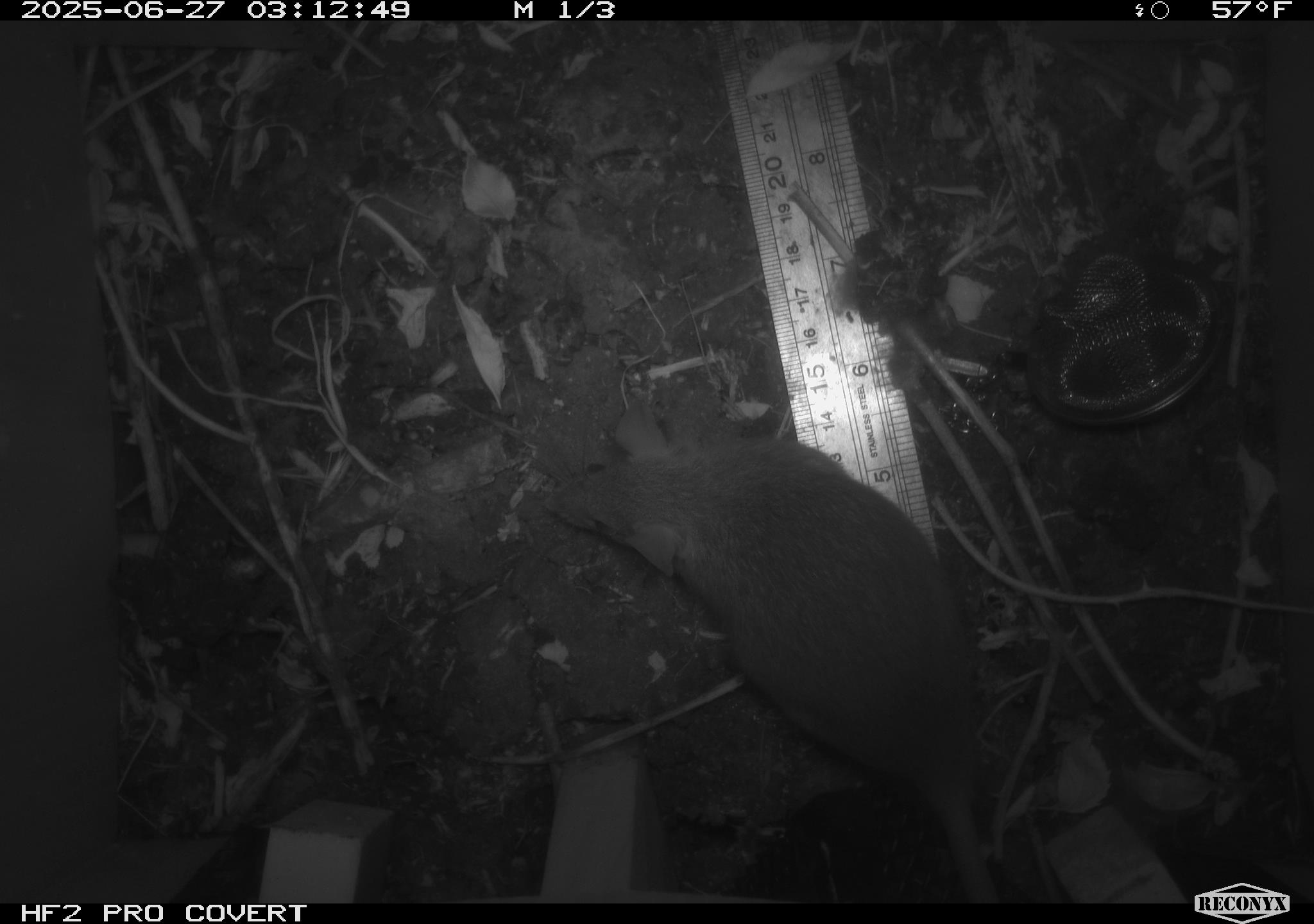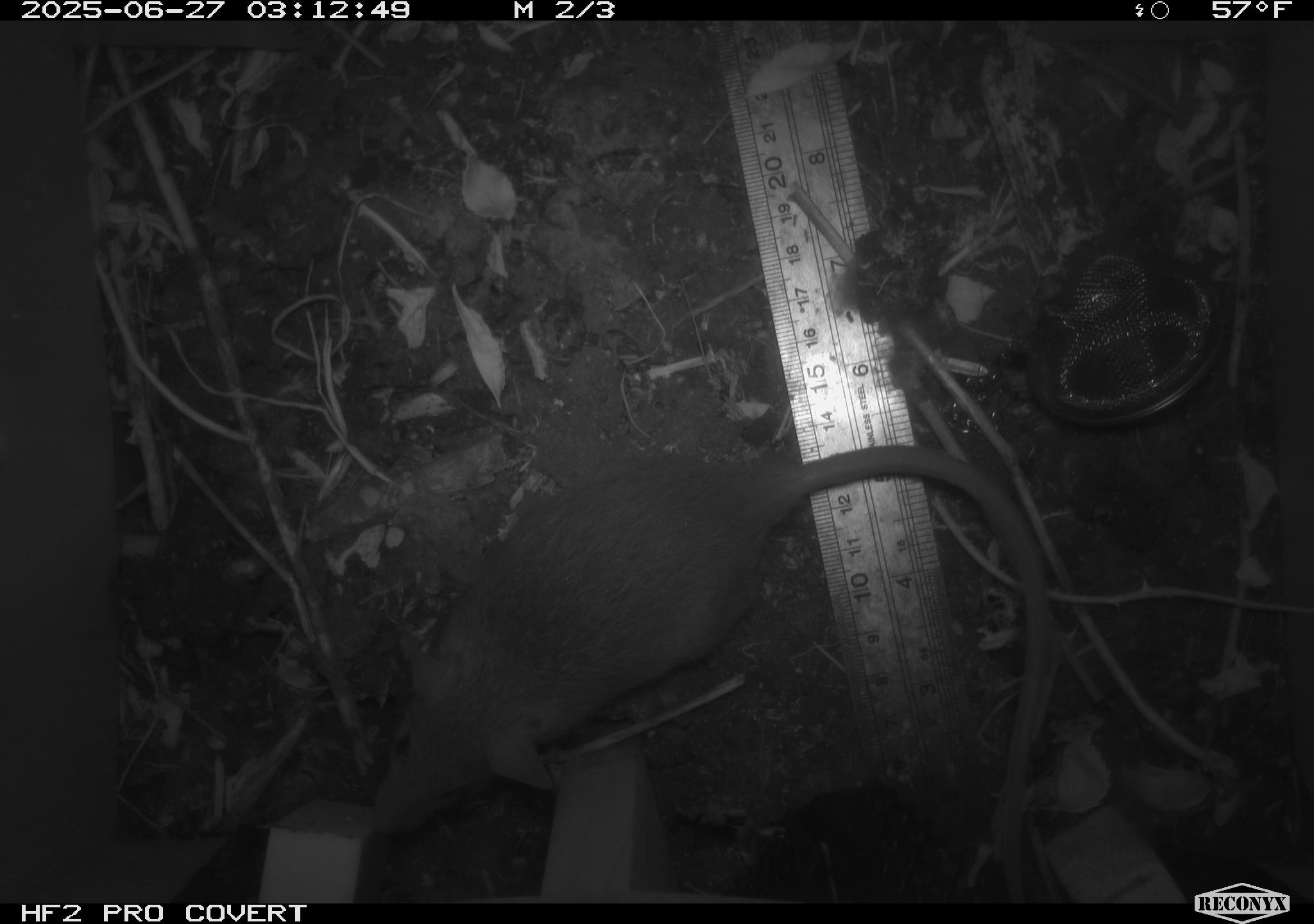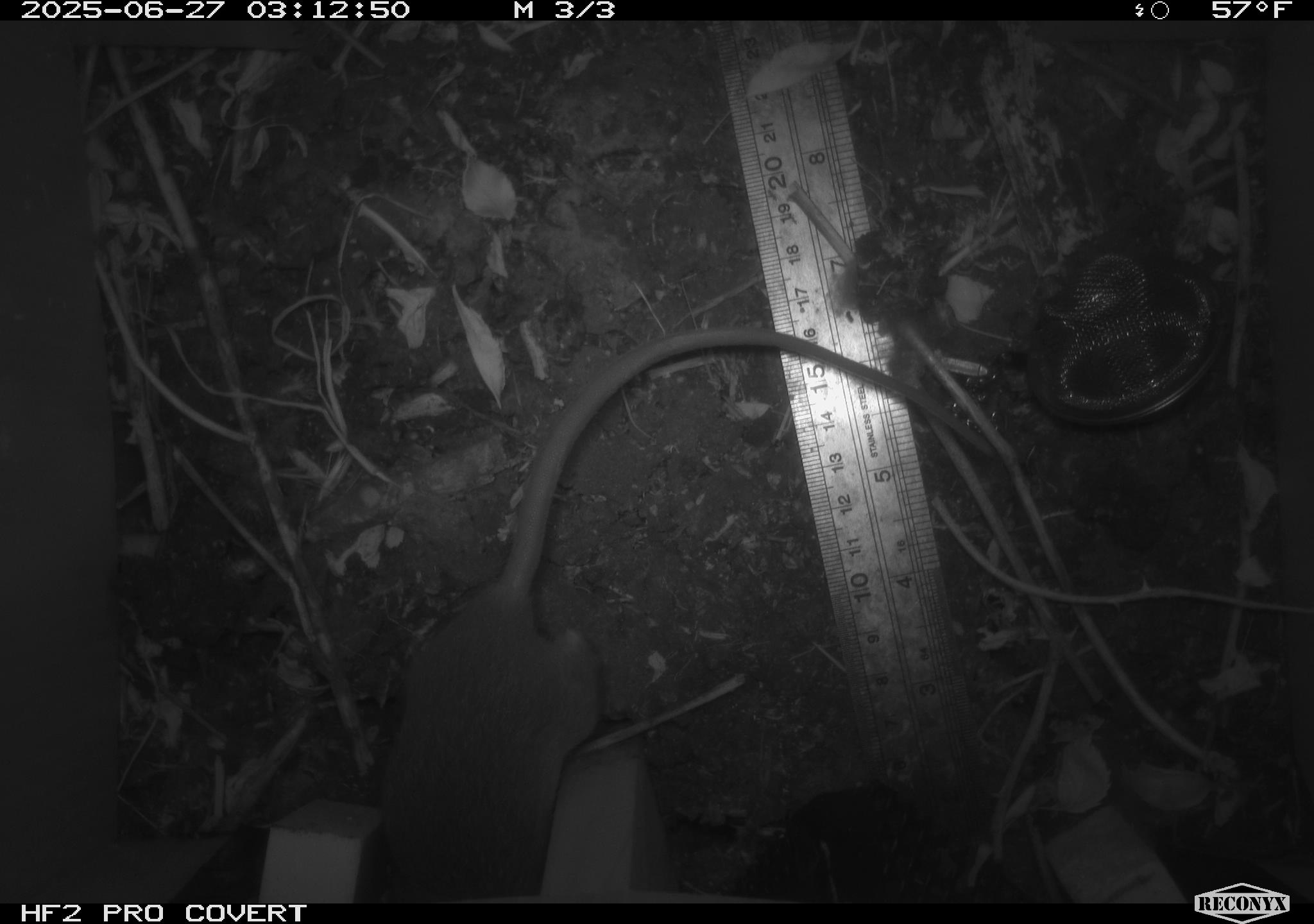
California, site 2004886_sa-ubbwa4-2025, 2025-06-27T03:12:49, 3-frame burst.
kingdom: Animalia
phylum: Chordata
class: Mammalia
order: Rodentia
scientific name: Rodentia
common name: rodent